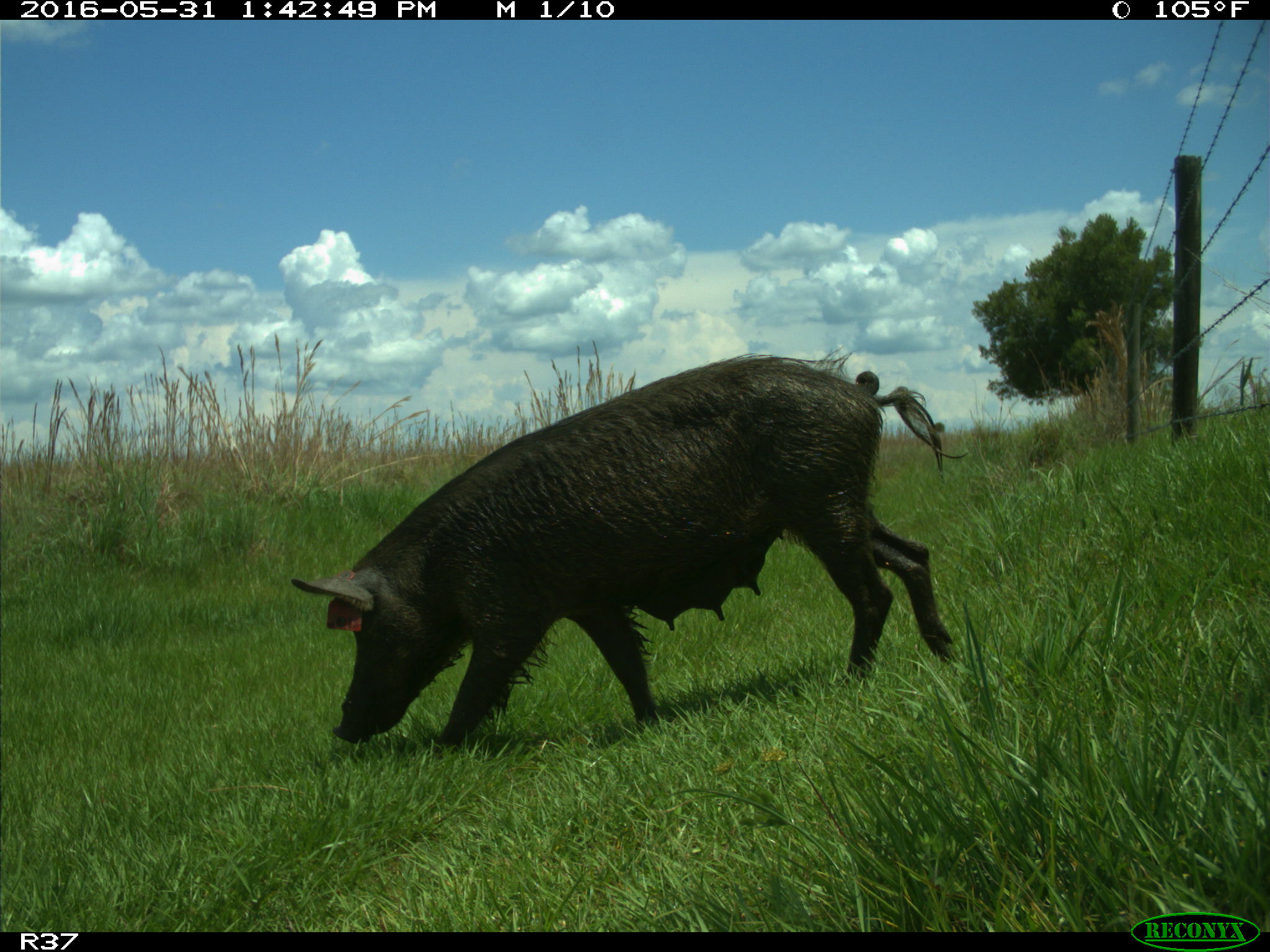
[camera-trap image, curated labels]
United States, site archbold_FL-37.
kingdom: Animalia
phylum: Chordata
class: Mammalia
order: Artiodactyla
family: Suidae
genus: Sus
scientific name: Sus scrofa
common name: wild boar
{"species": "Sus scrofa (wild boar)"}